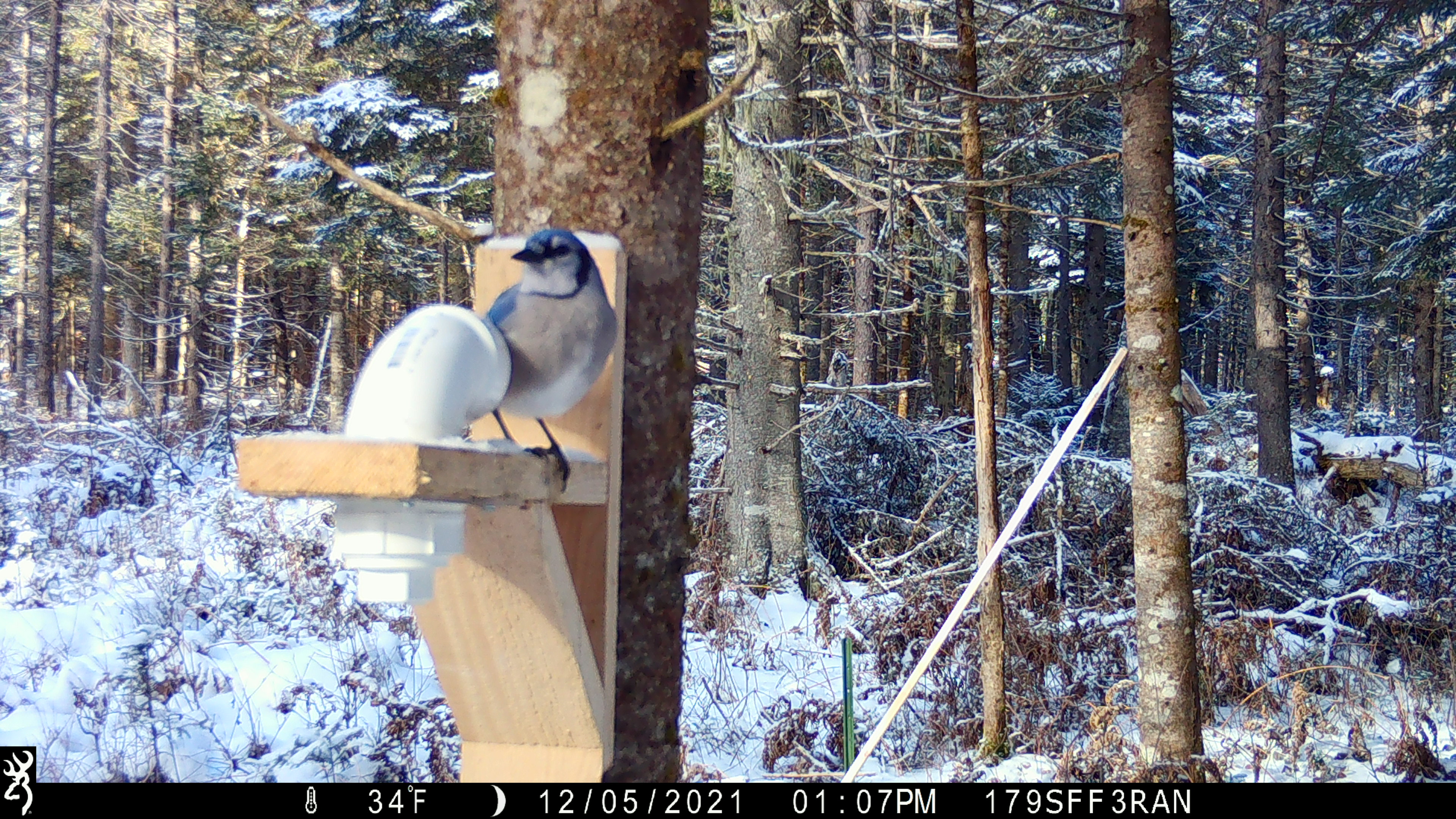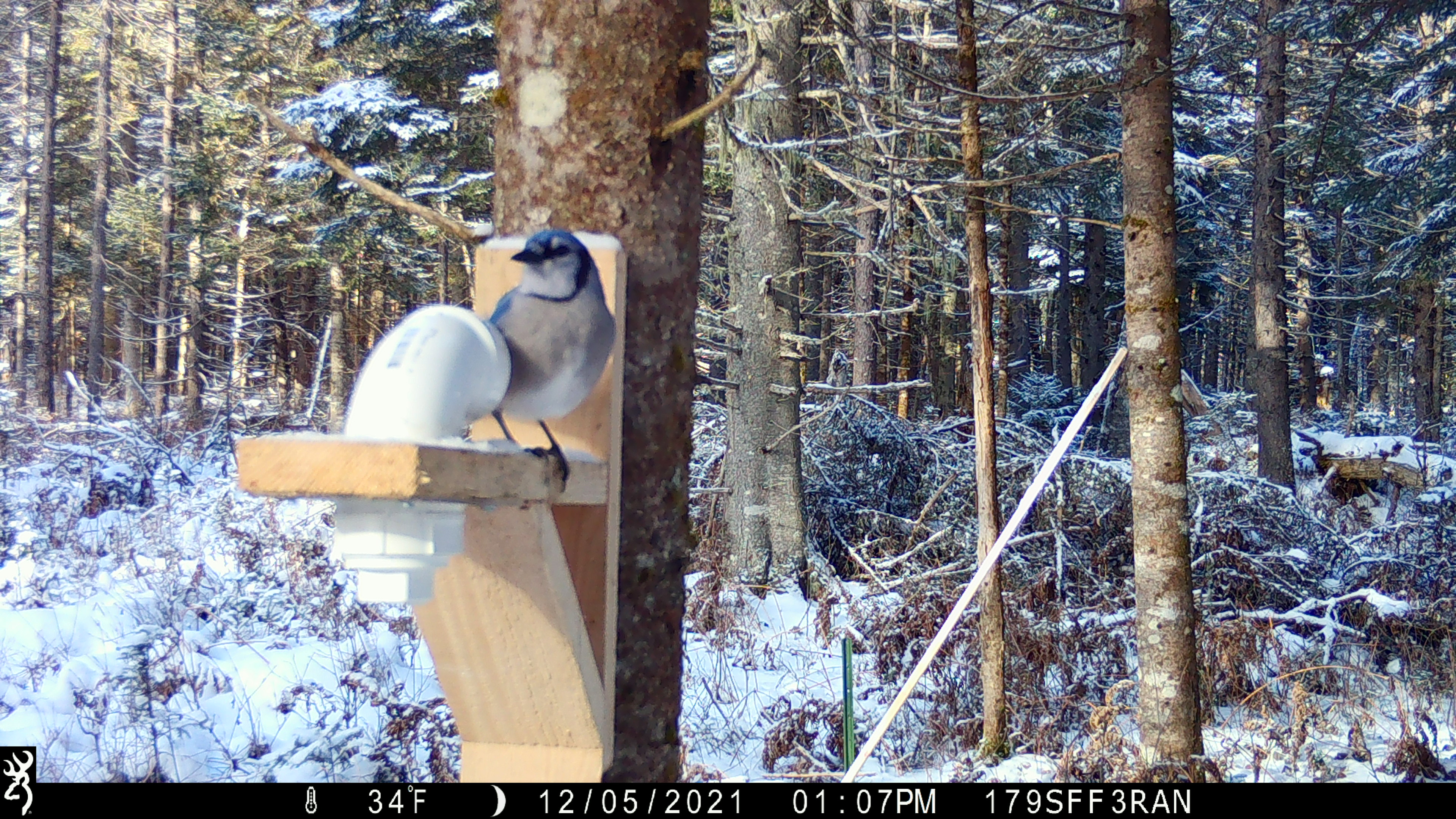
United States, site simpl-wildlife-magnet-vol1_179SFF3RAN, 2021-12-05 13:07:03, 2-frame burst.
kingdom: Animalia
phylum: Chordata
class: Aves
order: Passeriformes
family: Corvidae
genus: Cyanocitta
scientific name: Cyanocitta cristata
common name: blue jay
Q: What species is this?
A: Blue jay (Cyanocitta cristata).